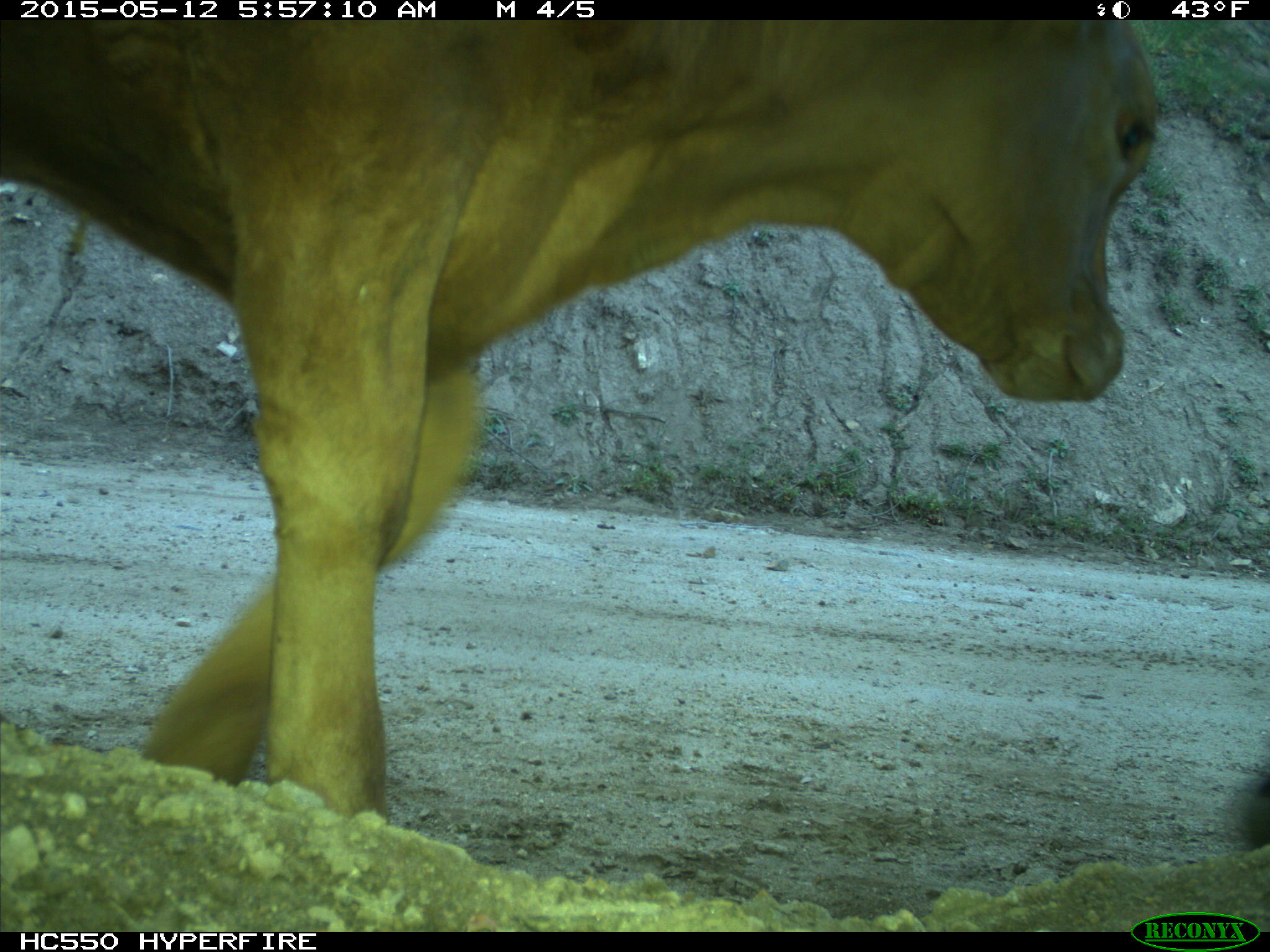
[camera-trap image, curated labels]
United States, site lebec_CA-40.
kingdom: Animalia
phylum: Chordata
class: Mammalia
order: Artiodactyla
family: Bovidae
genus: Bos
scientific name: Bos taurus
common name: domestic cow